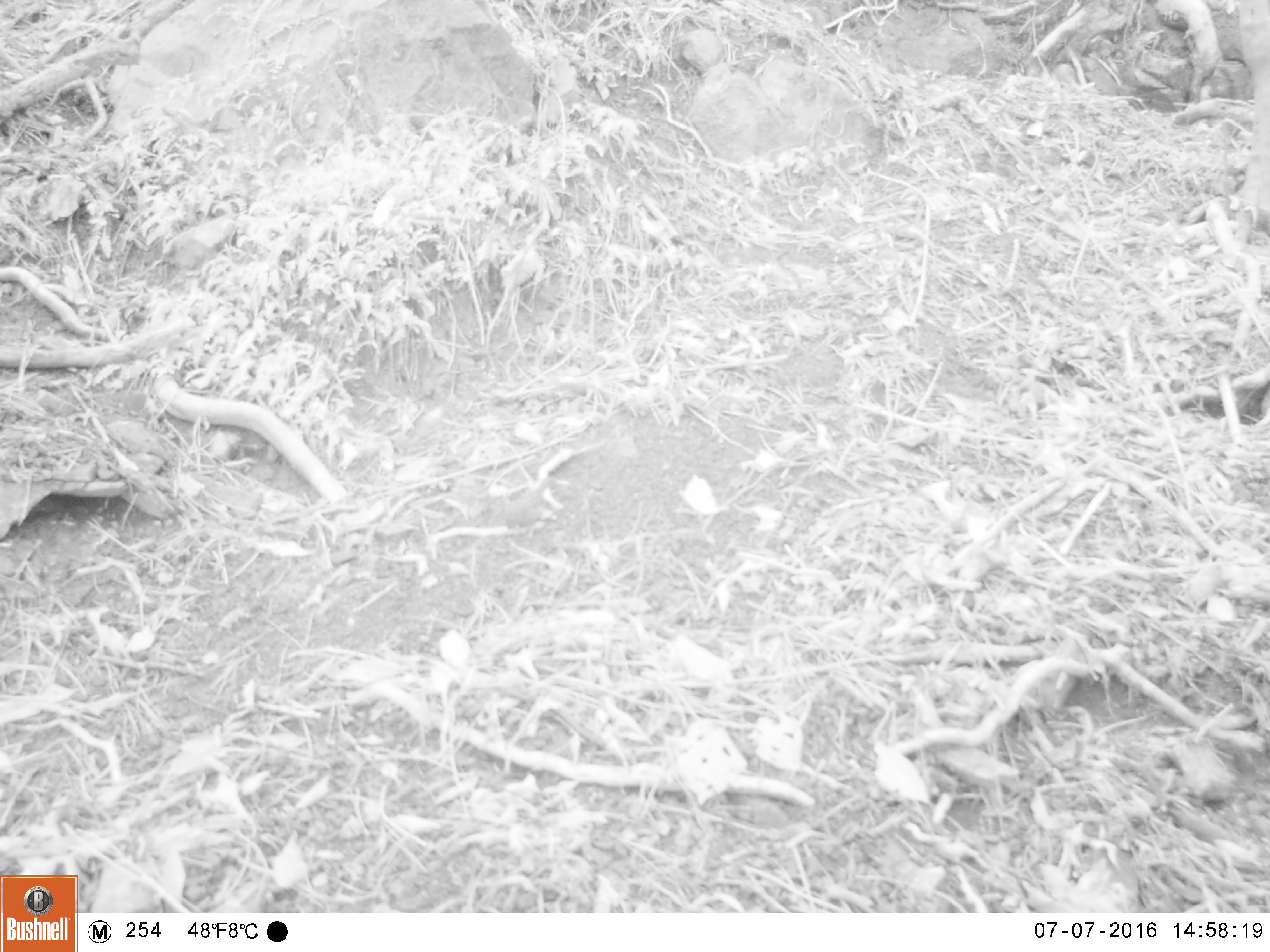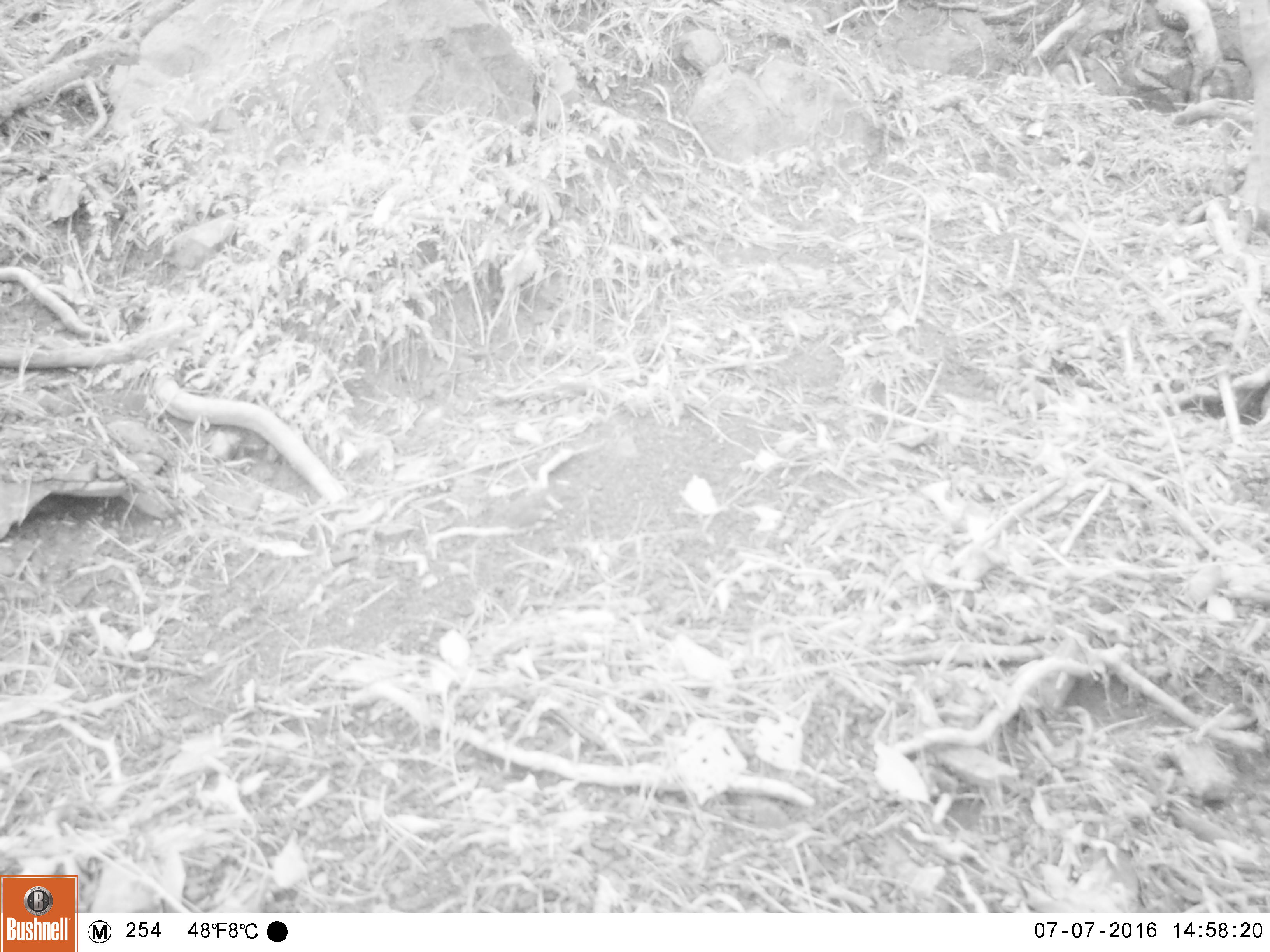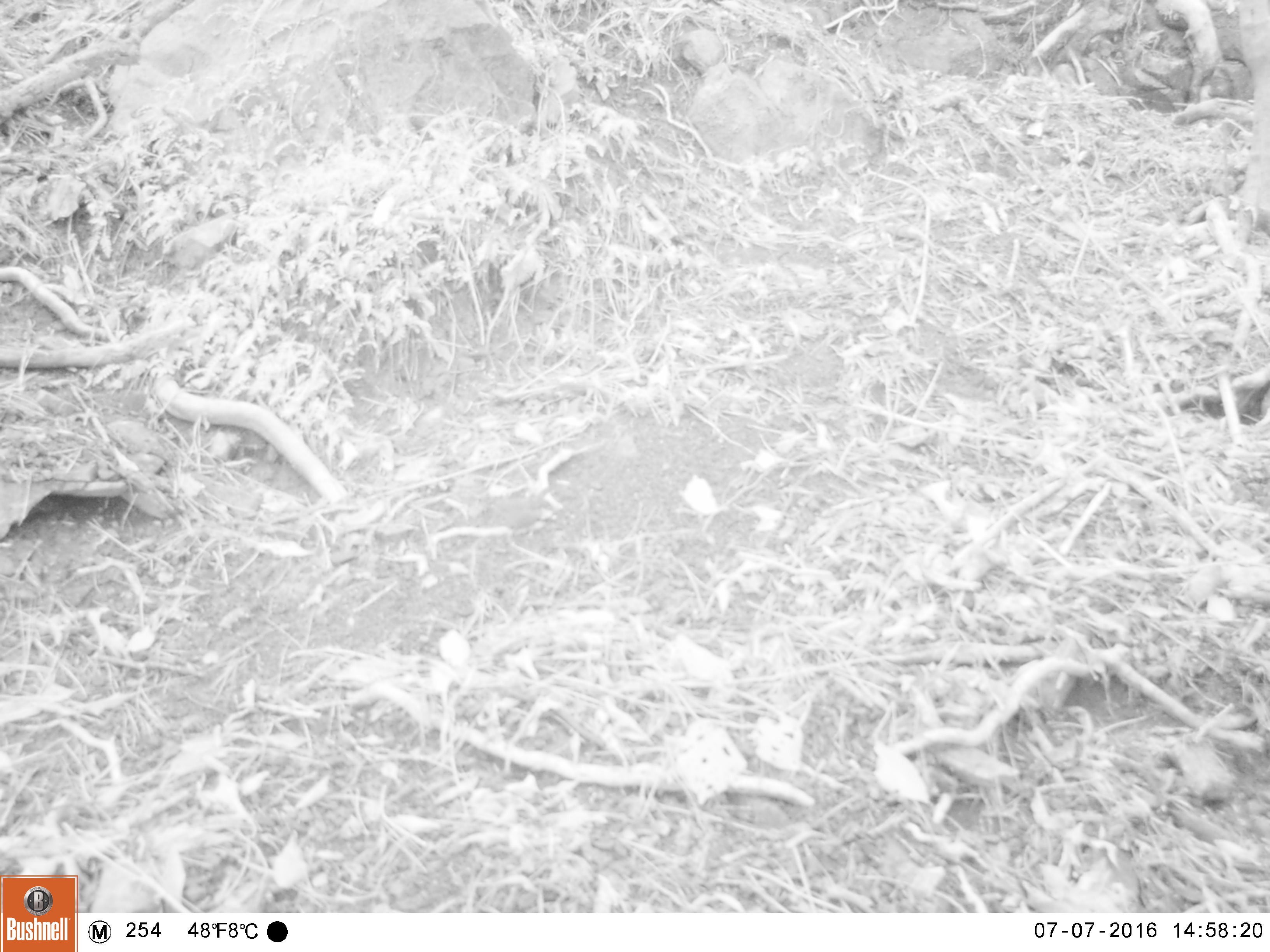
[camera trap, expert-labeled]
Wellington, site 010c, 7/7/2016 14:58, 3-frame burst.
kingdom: Animalia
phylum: Chordata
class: Aves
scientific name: Aves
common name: bird